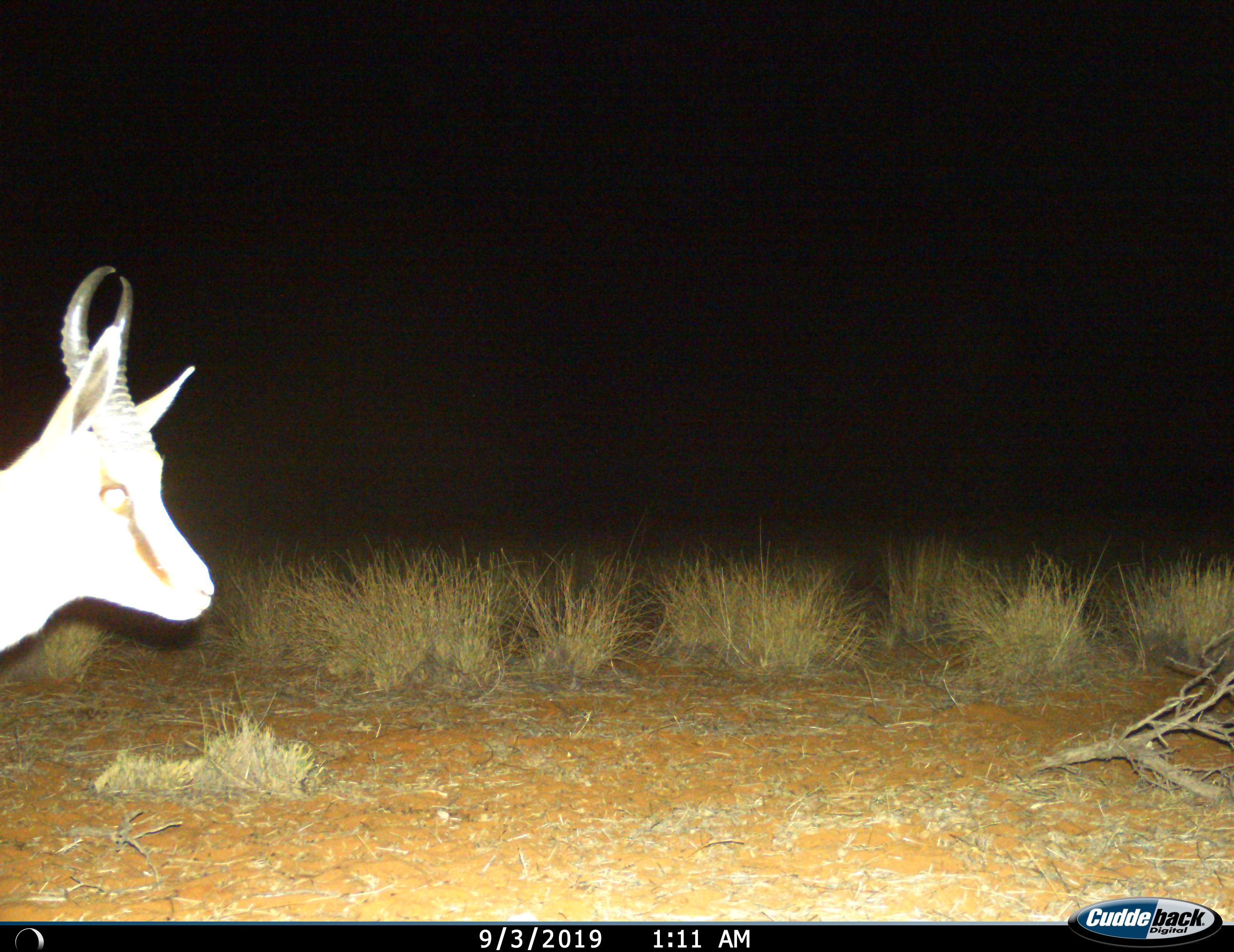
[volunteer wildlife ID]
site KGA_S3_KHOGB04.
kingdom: Animalia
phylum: Chordata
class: Mammalia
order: Artiodactyla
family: Bovidae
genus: Antidorcas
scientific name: Antidorcas marsupialis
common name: springbok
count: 1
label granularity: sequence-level